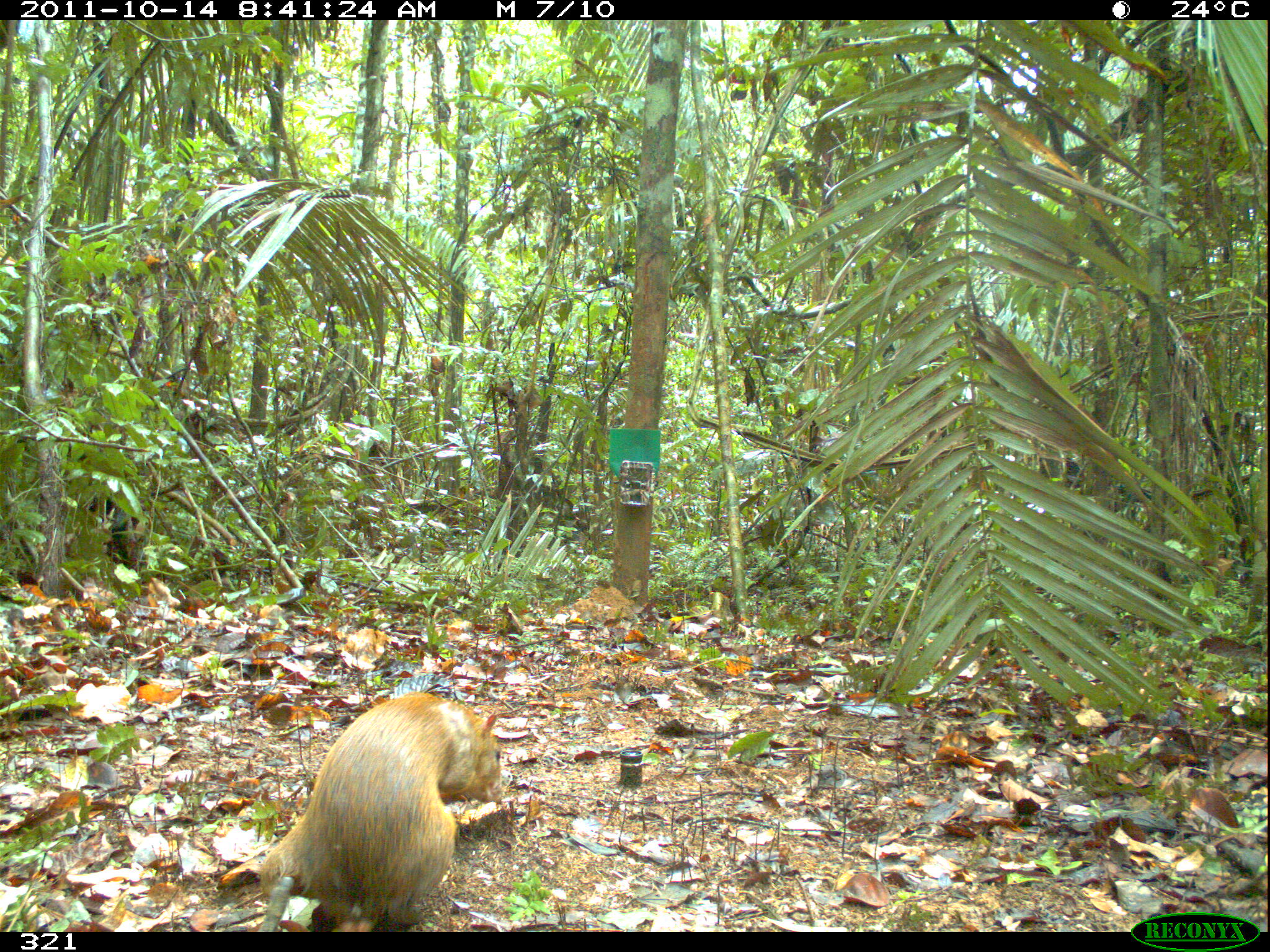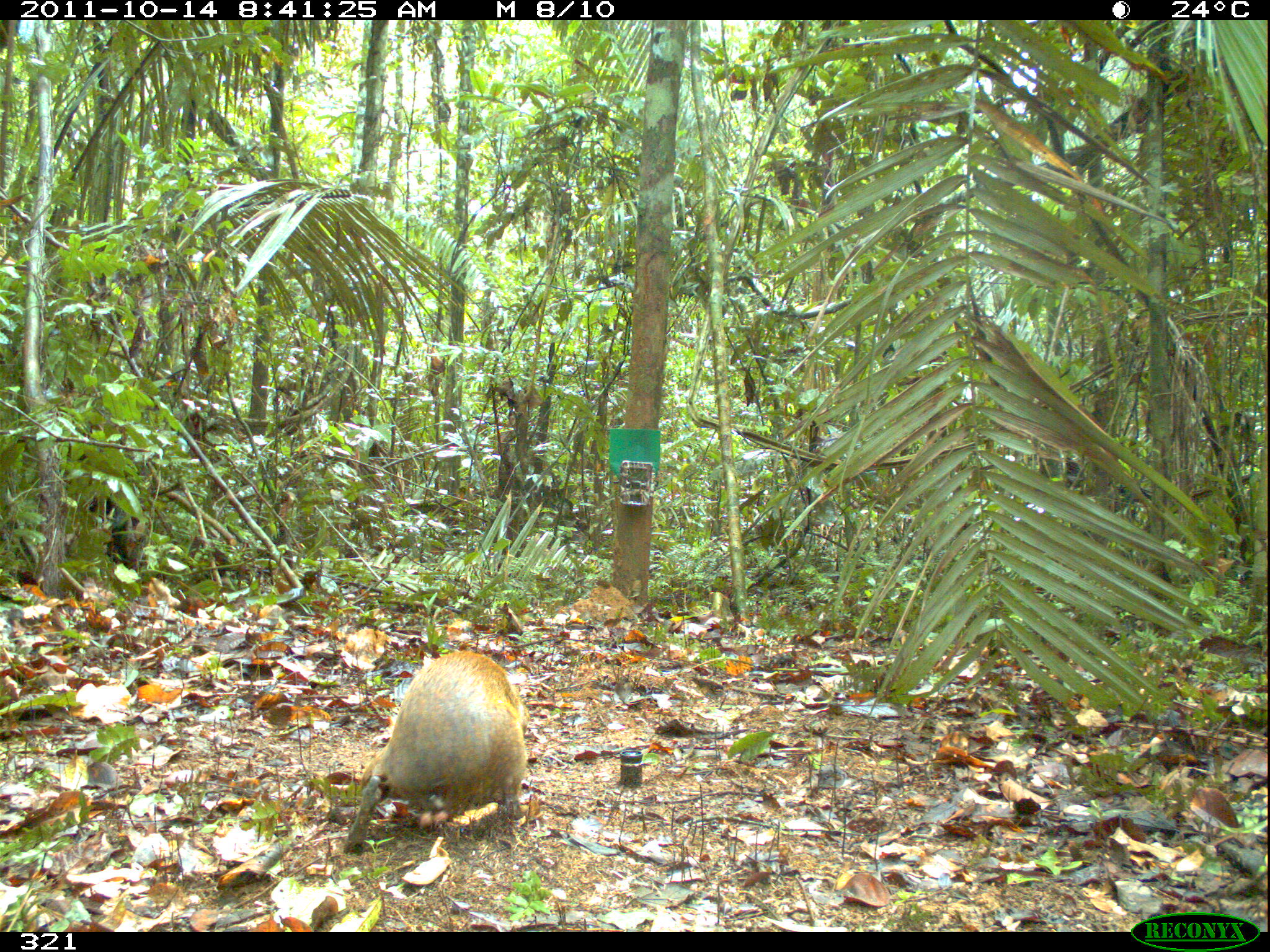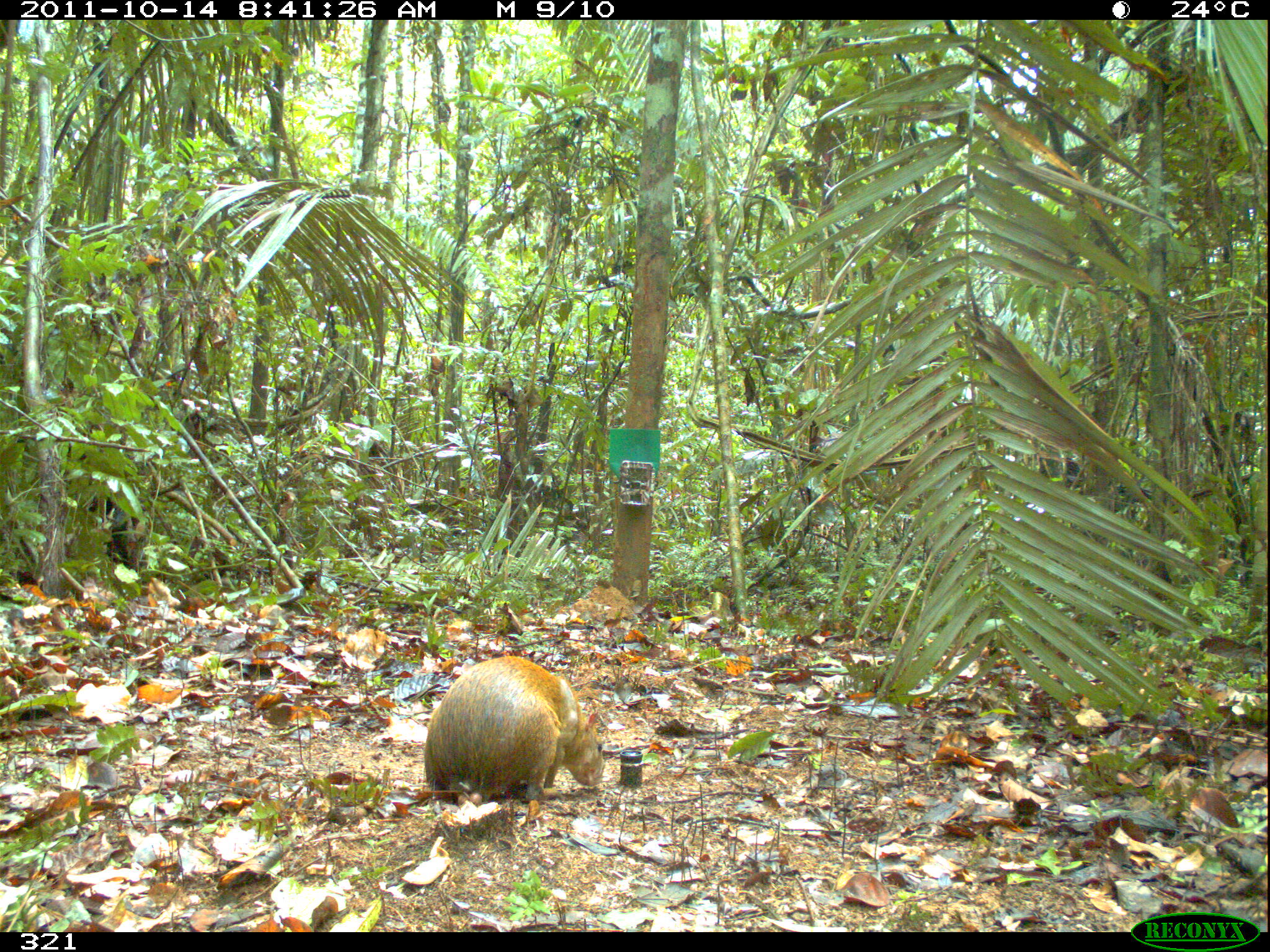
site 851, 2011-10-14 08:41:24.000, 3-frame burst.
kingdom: Animalia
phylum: Chordata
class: Mammalia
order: Rodentia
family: Dasyproctidae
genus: Dasyprocta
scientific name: Dasyprocta punctata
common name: central american agouti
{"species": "Dasyprocta punctata (central american agouti)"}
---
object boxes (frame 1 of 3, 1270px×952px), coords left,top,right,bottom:
dasyprocta punctata: 256,690,506,932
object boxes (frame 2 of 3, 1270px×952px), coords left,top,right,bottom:
dasyprocta punctata: 343,649,525,857